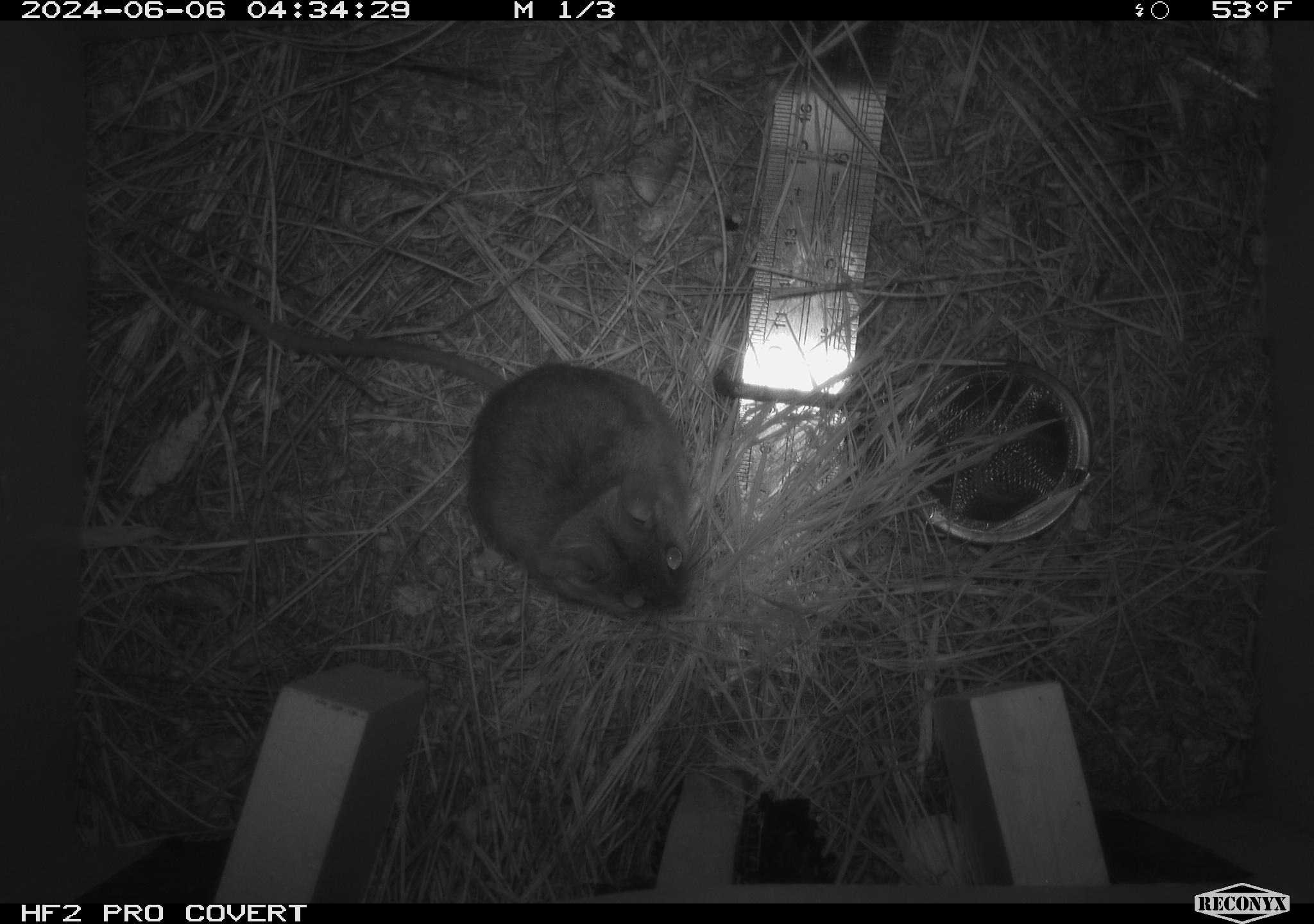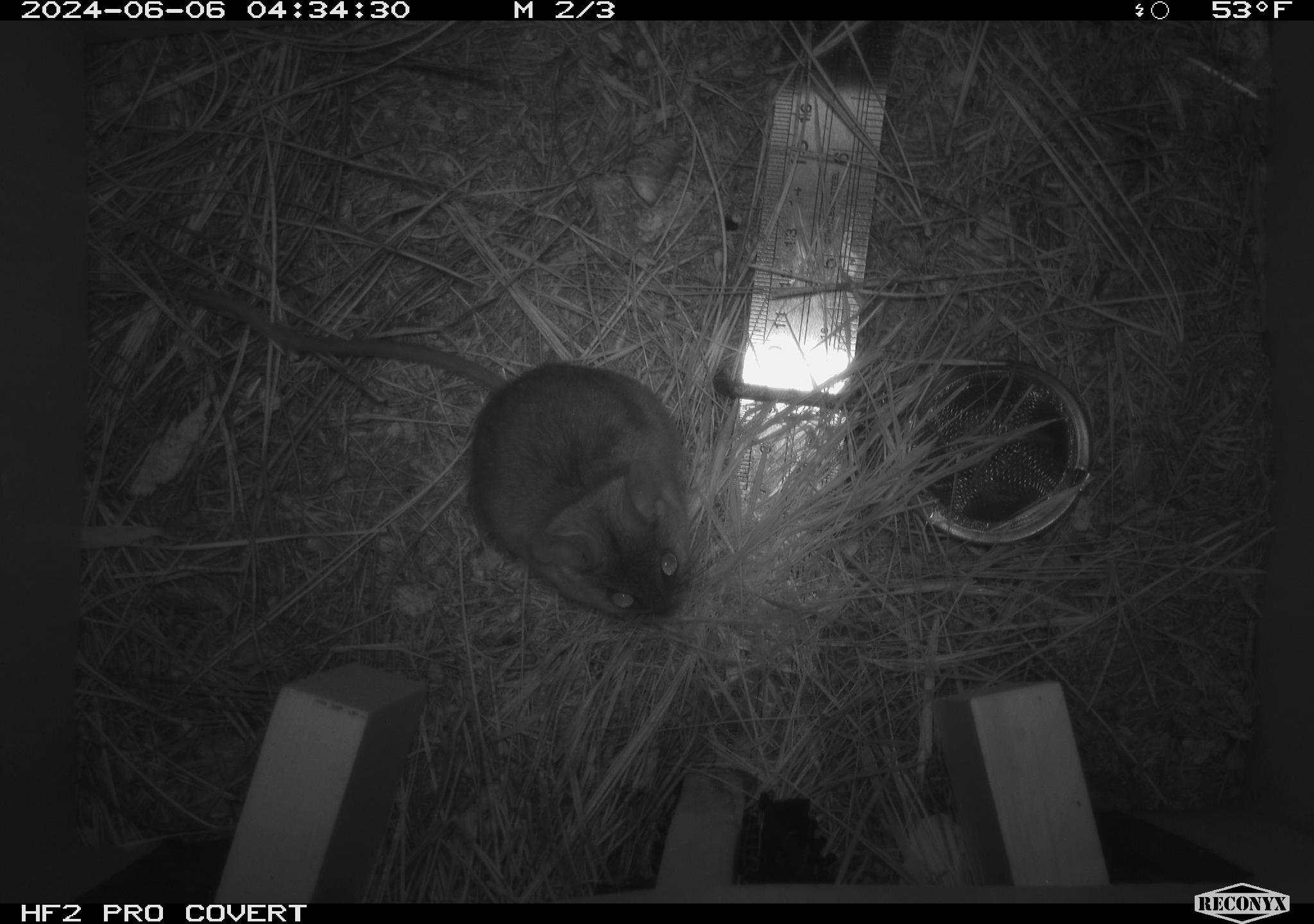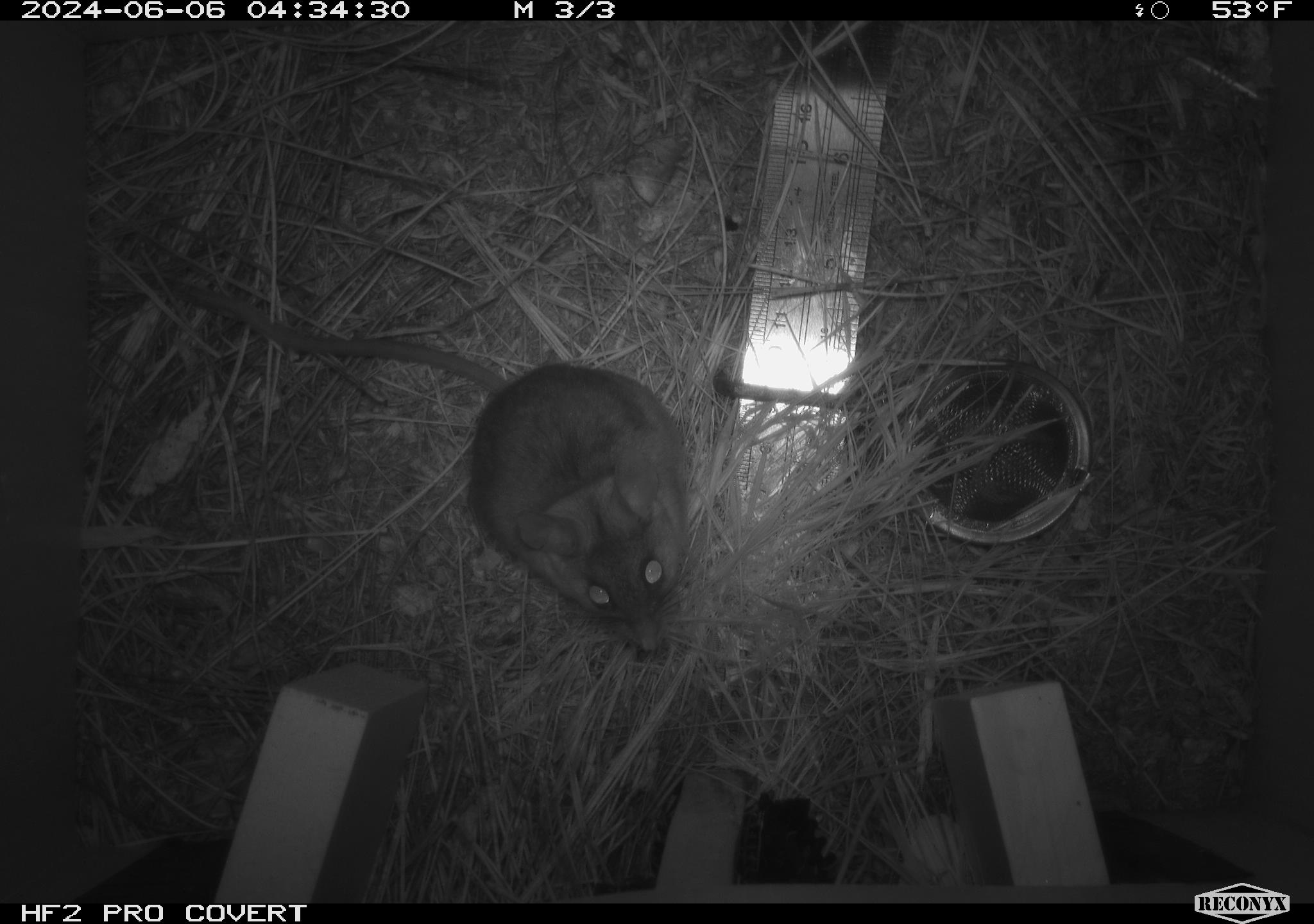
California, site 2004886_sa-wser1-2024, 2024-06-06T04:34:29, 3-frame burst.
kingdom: Animalia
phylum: Chordata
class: Mammalia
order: Rodentia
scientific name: Rodentia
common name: mouse species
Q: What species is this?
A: Mouse species (Rodentia).